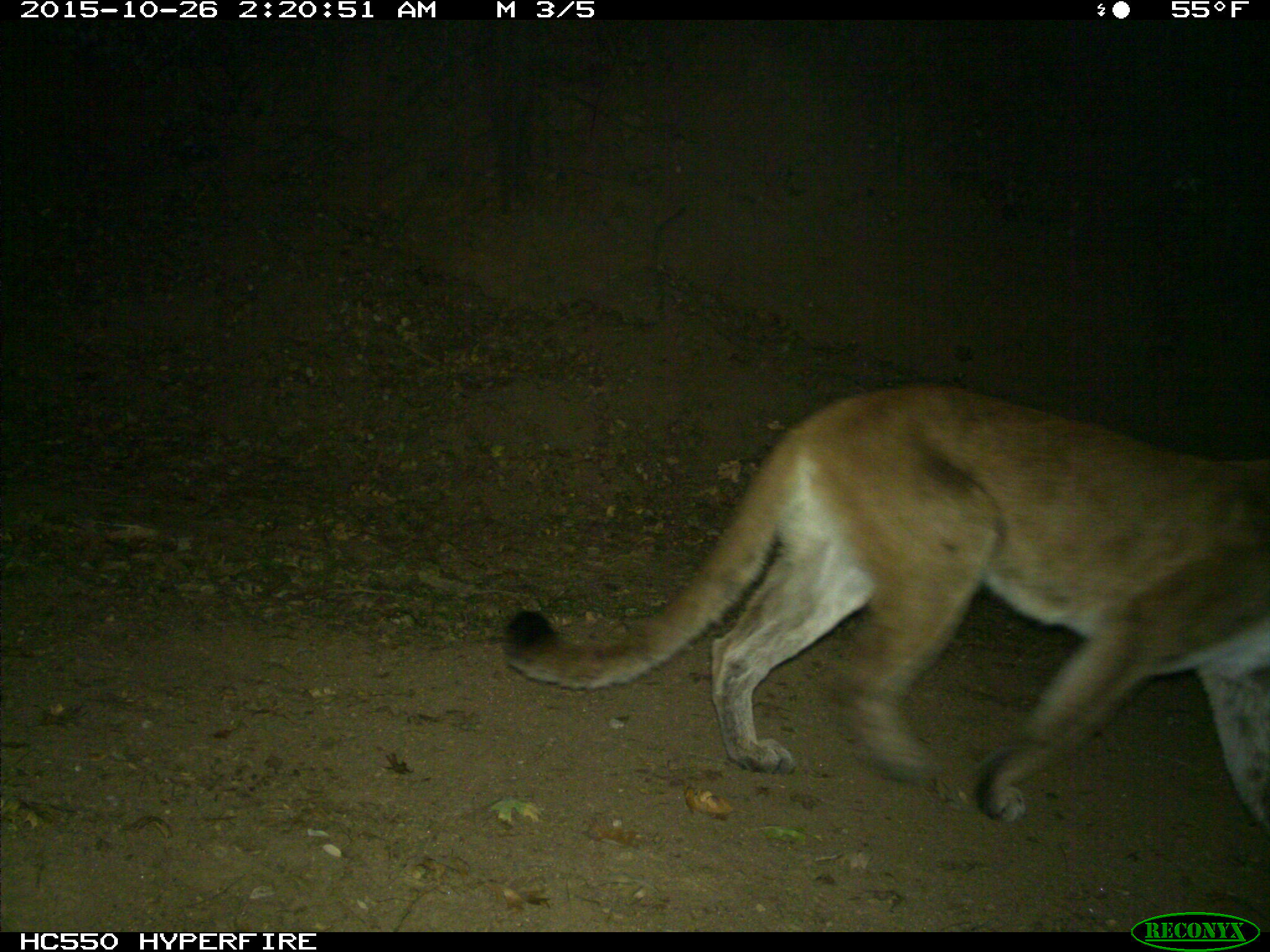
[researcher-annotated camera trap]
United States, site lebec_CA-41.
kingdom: Animalia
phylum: Chordata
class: Mammalia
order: Carnivora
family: Felidae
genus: Puma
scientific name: Puma concolor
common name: mountain lion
Puma concolor (mountain lion).